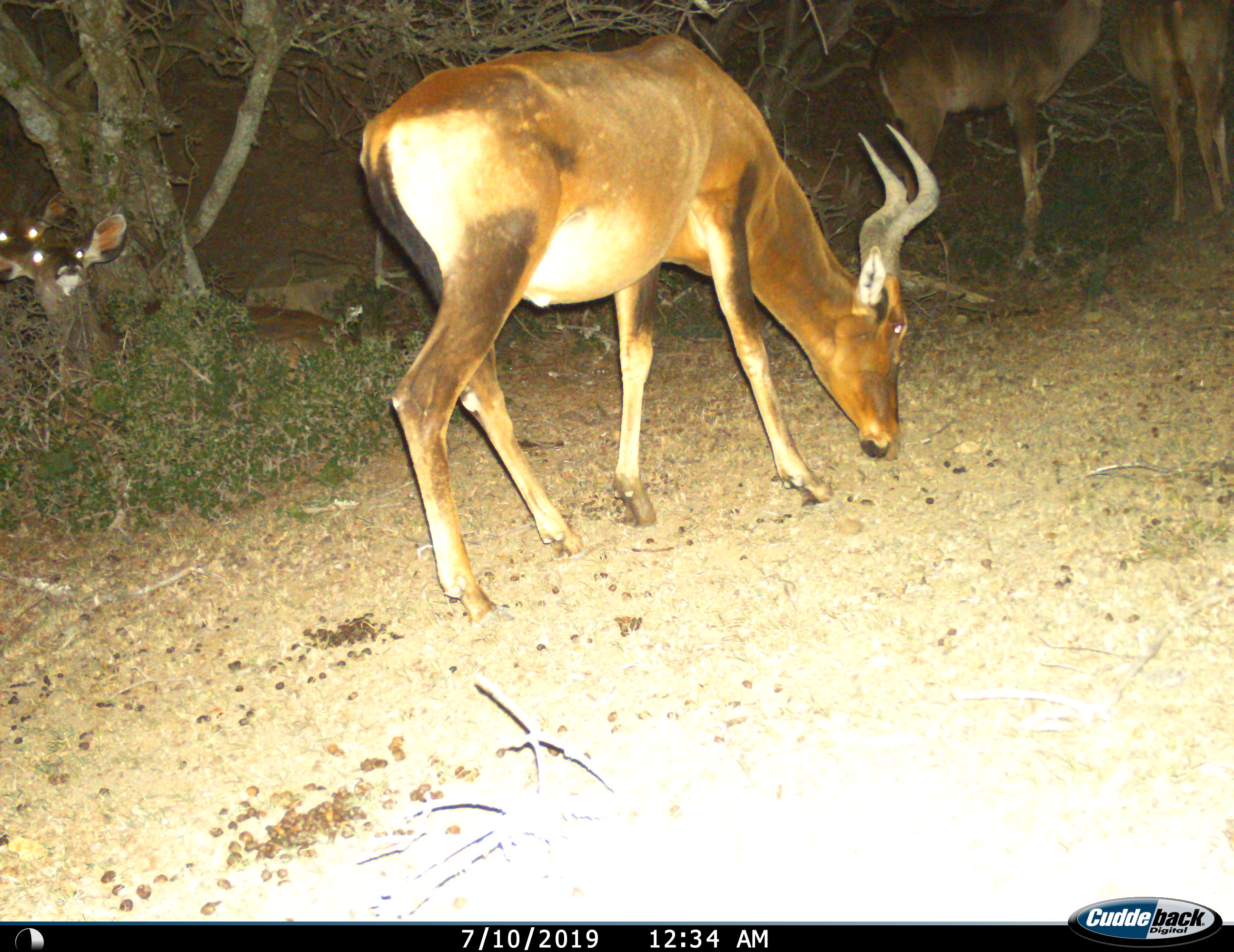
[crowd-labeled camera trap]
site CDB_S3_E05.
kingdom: Animalia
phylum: Chordata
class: Mammalia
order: Artiodactyla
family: Bovidae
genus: Alcelaphus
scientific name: Alcelaphus buselaphus caama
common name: red hartebeest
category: hartebeestred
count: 1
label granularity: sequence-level